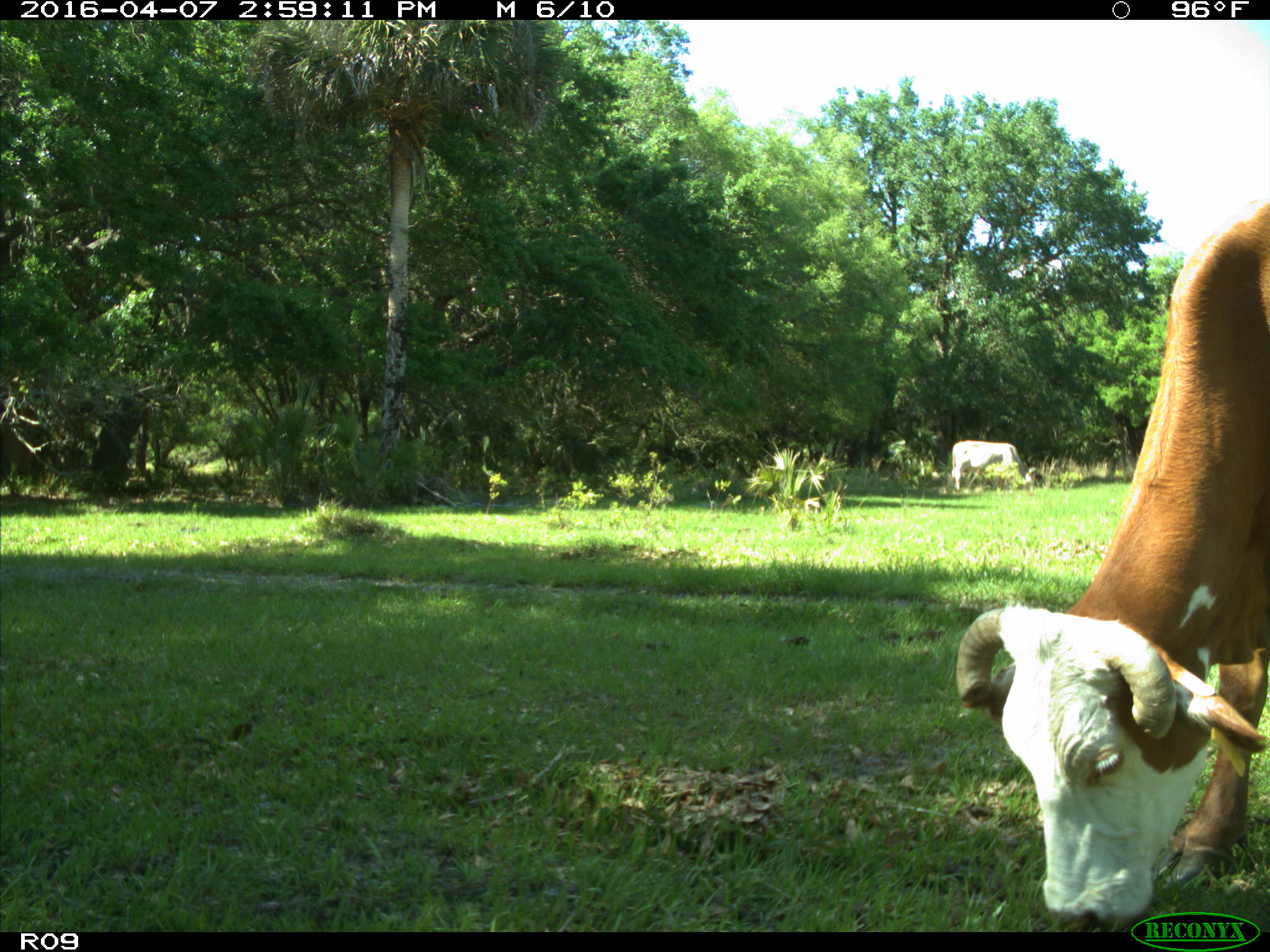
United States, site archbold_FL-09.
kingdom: Animalia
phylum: Chordata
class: Mammalia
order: Artiodactyla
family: Bovidae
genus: Bos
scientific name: Bos taurus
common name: domestic cow